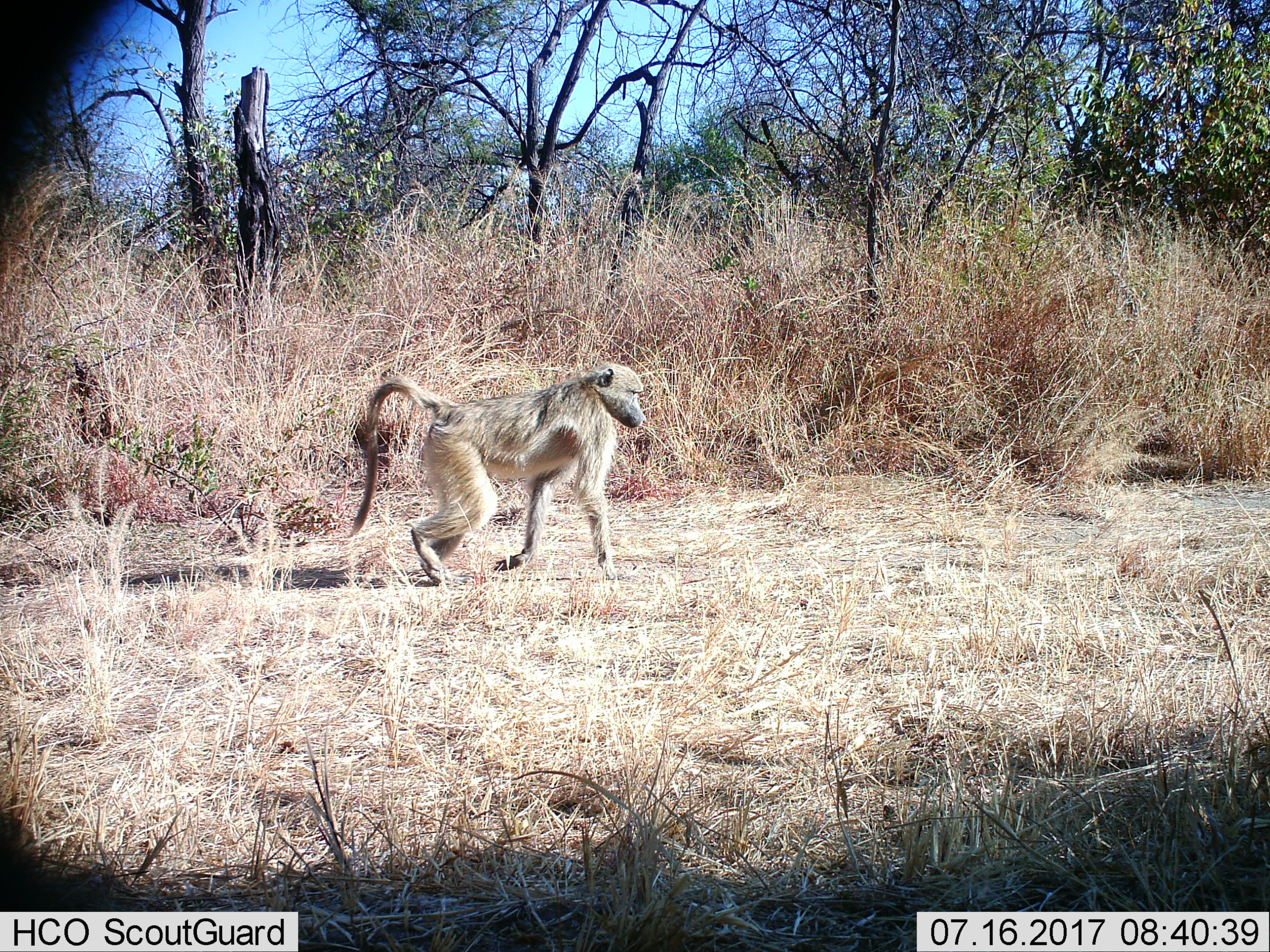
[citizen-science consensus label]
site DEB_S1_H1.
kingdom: Animalia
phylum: Chordata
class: Mammalia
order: Primates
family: Cercopithecidae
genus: Papio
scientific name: Papio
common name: baboon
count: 1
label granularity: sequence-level